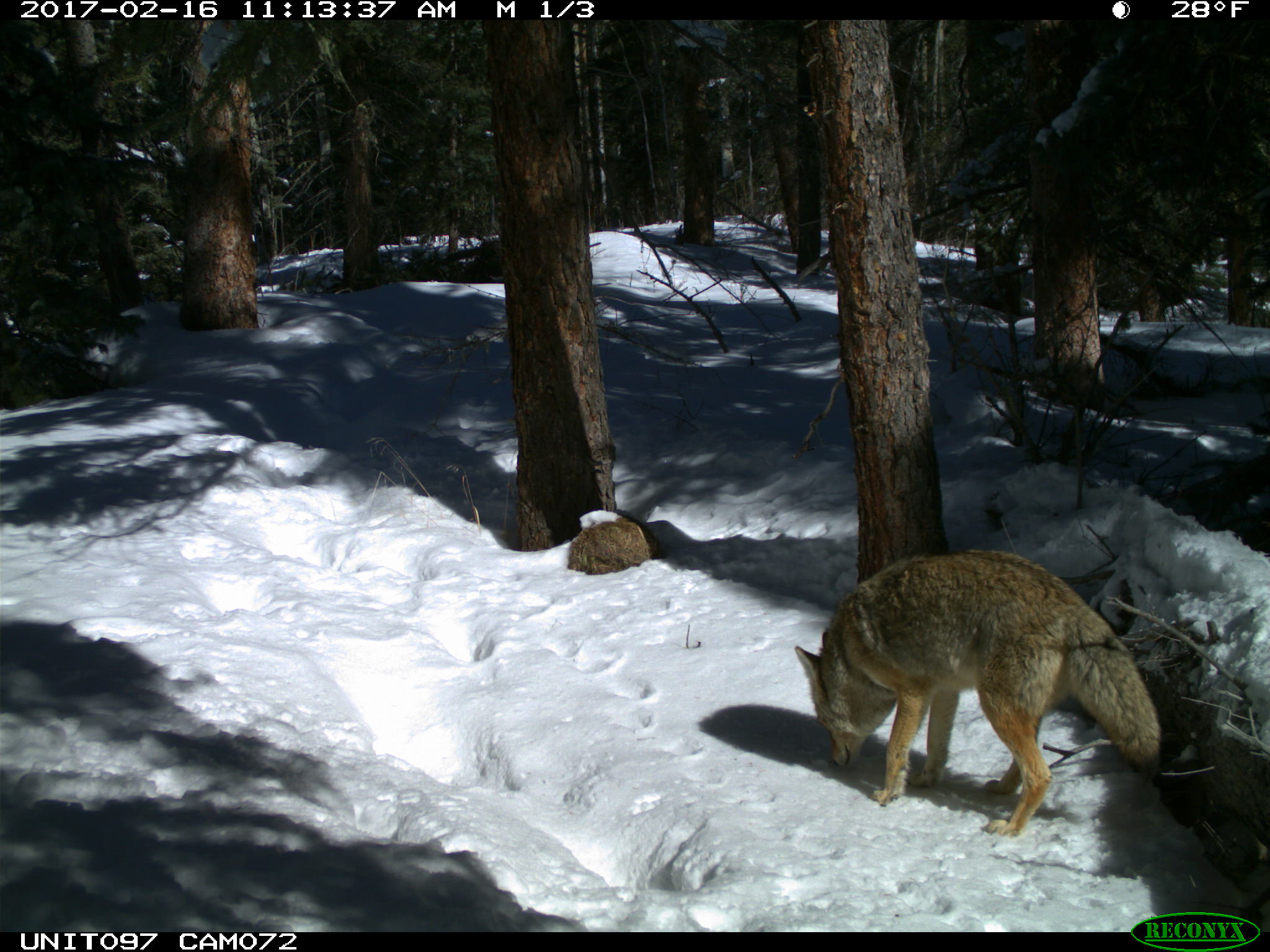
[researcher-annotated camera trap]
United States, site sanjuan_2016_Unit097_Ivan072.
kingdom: Animalia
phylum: Chordata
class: Mammalia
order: Carnivora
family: Canidae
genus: Canis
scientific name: Canis latrans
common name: coyote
Canis latrans (coyote).